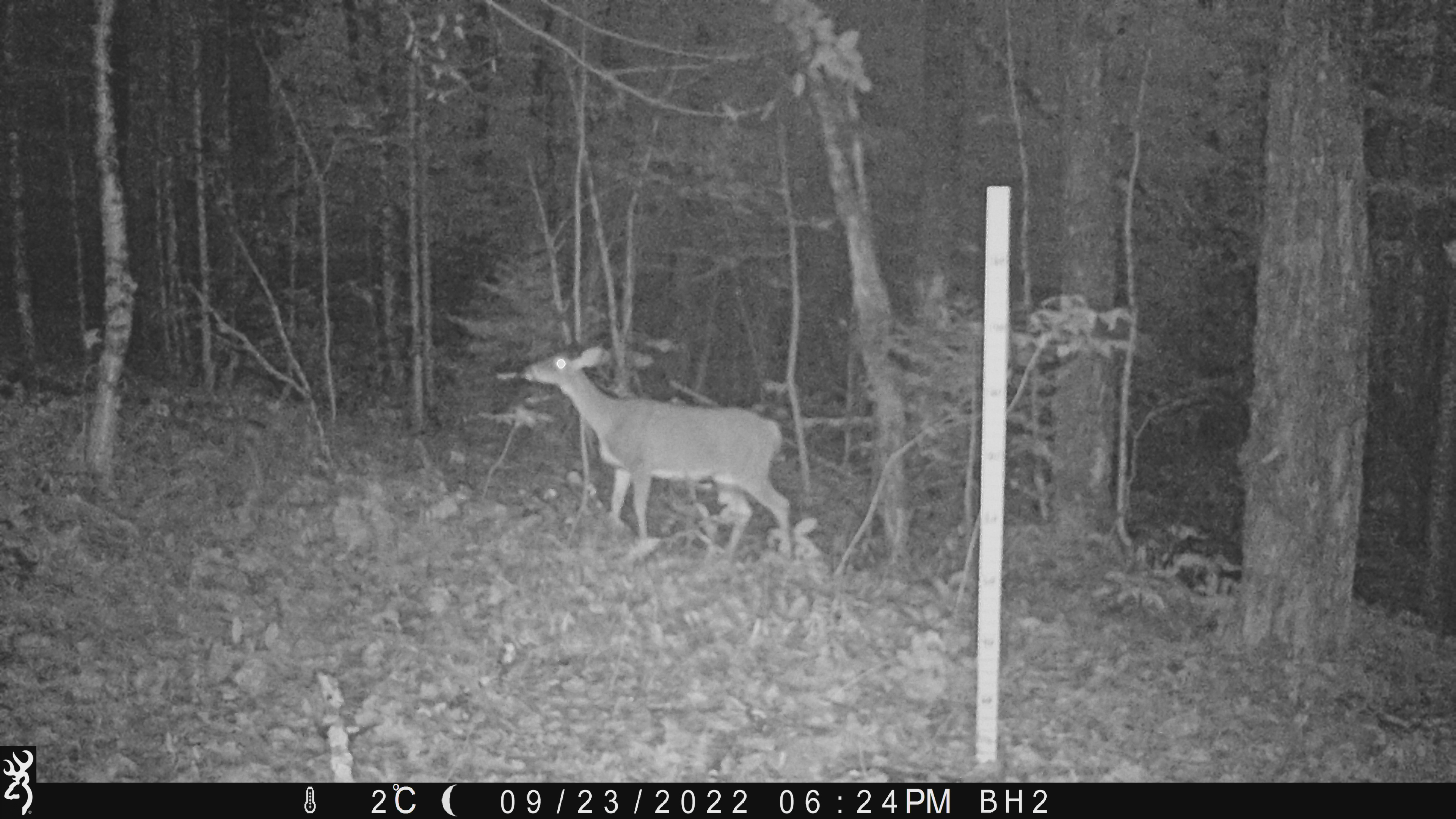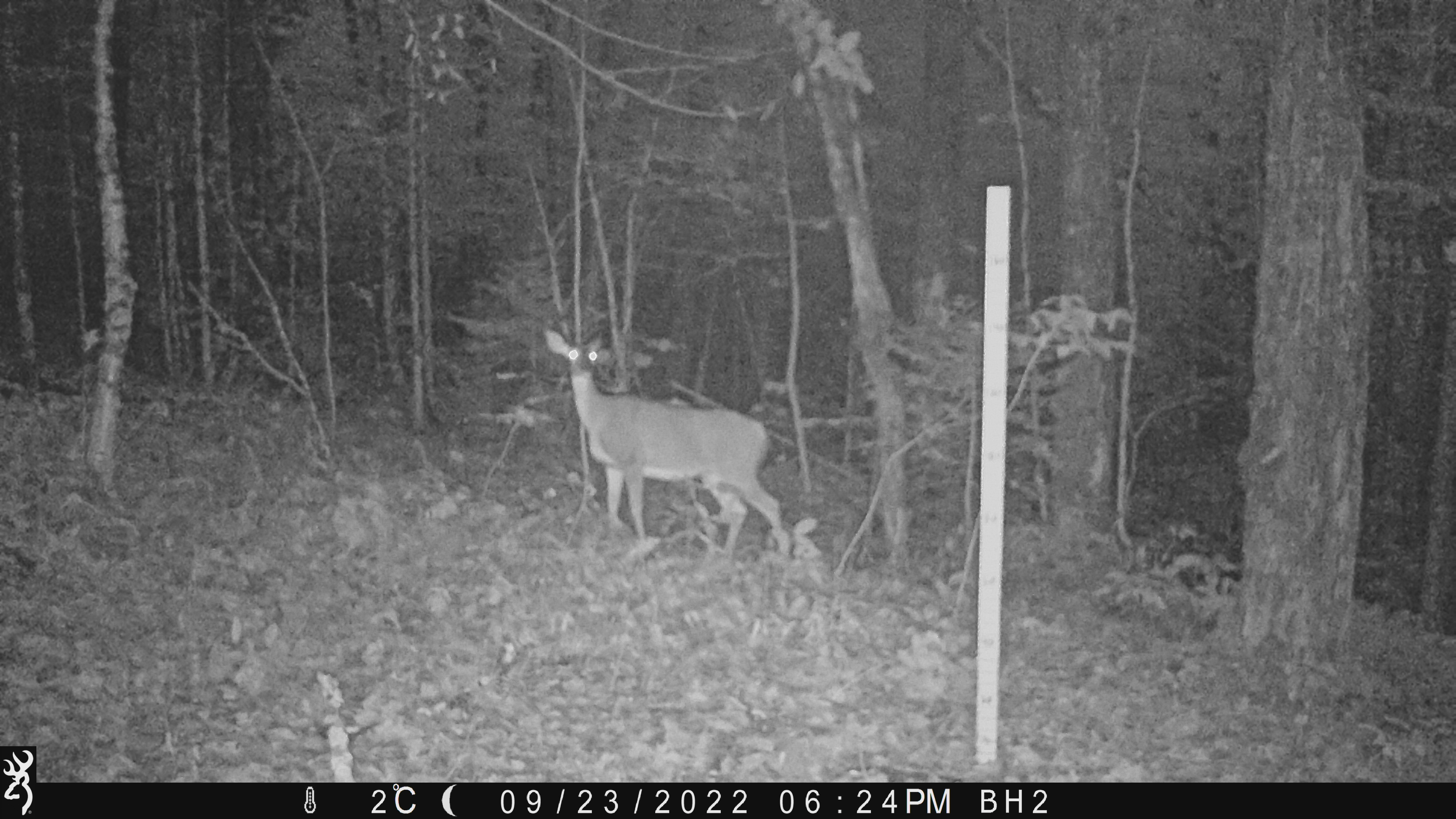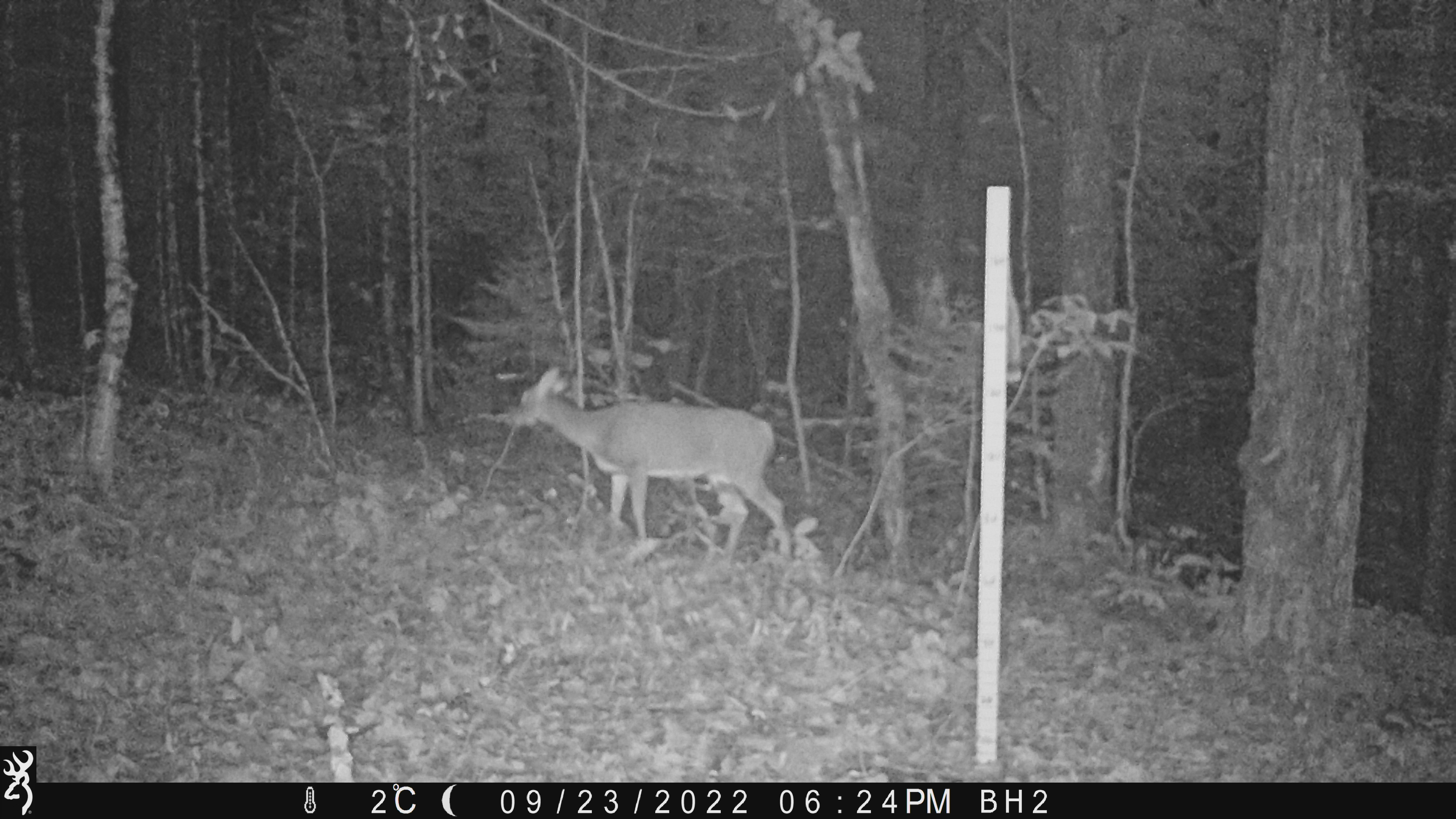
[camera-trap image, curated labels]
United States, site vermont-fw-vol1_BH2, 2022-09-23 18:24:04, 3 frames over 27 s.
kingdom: Animalia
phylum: Chordata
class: Mammalia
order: Artiodactyla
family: Cervidae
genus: Odocoileus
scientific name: Odocoileus virginianus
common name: white-tailed deer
White-tailed deer (Odocoileus virginianus).